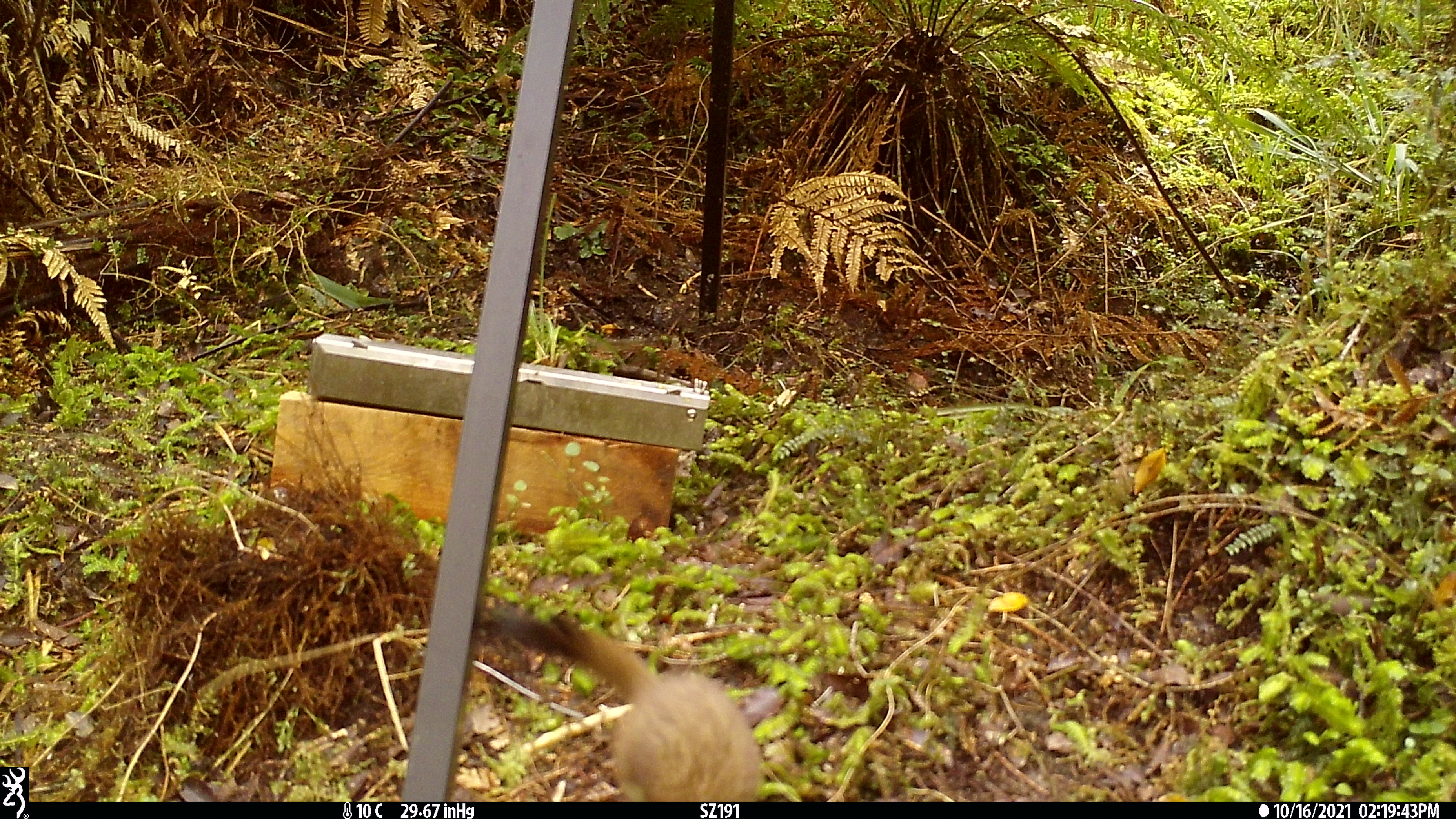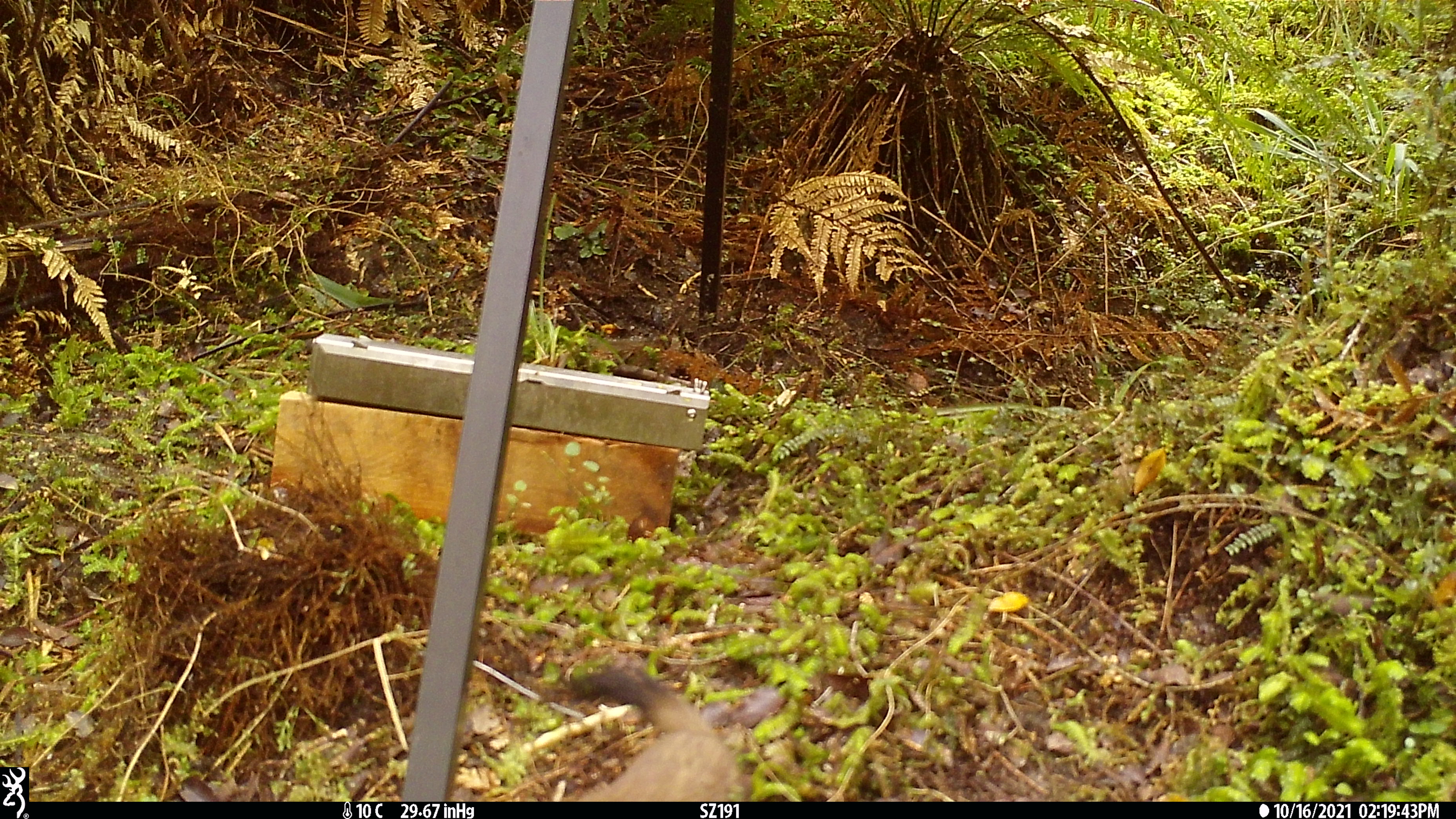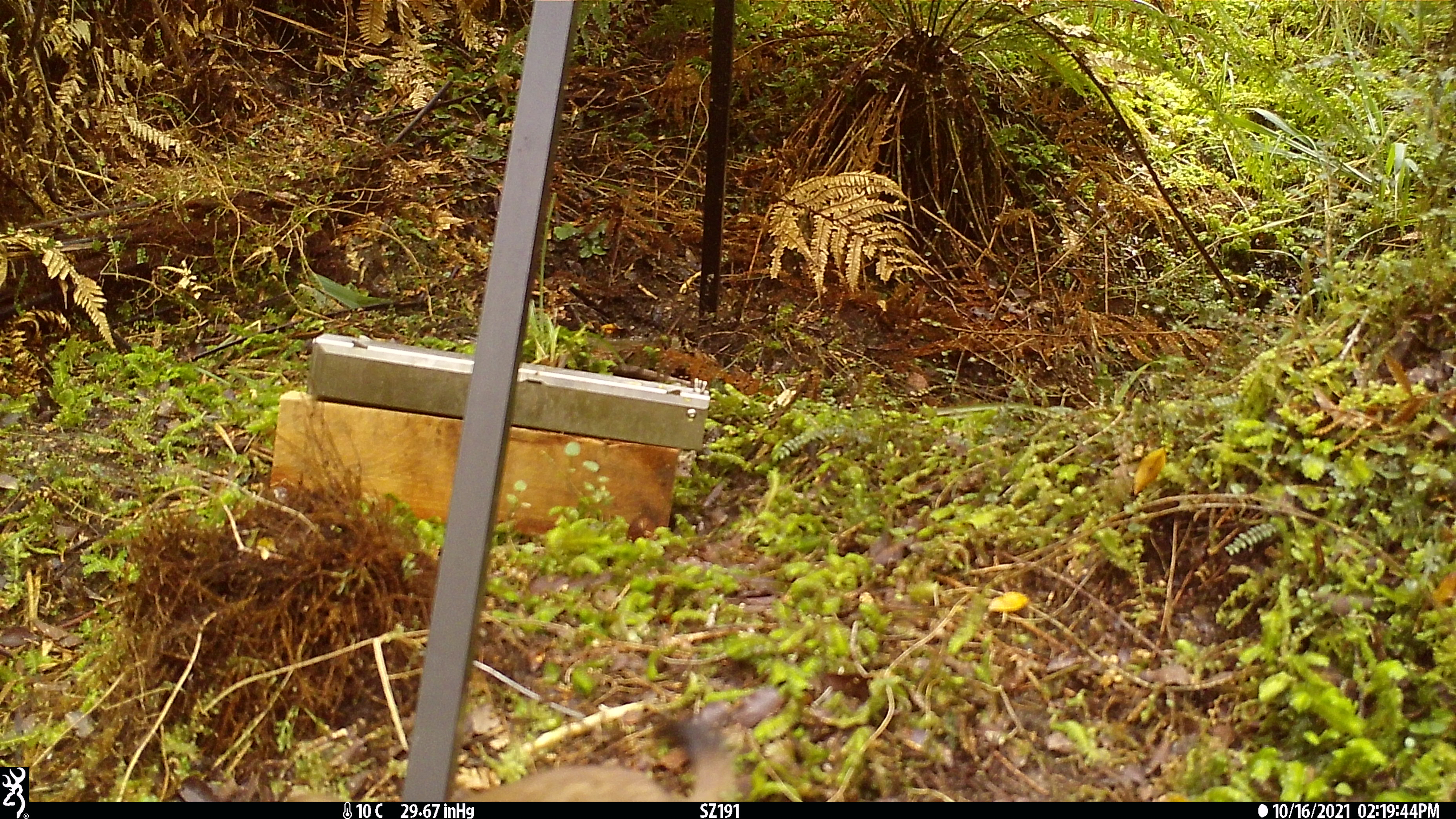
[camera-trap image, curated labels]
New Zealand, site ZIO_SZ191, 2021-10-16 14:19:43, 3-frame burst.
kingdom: Animalia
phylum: Chordata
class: Mammalia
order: Carnivora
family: Mustelidae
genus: Mustela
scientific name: Mustela erminea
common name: stoat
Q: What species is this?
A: Stoat (Mustela erminea).